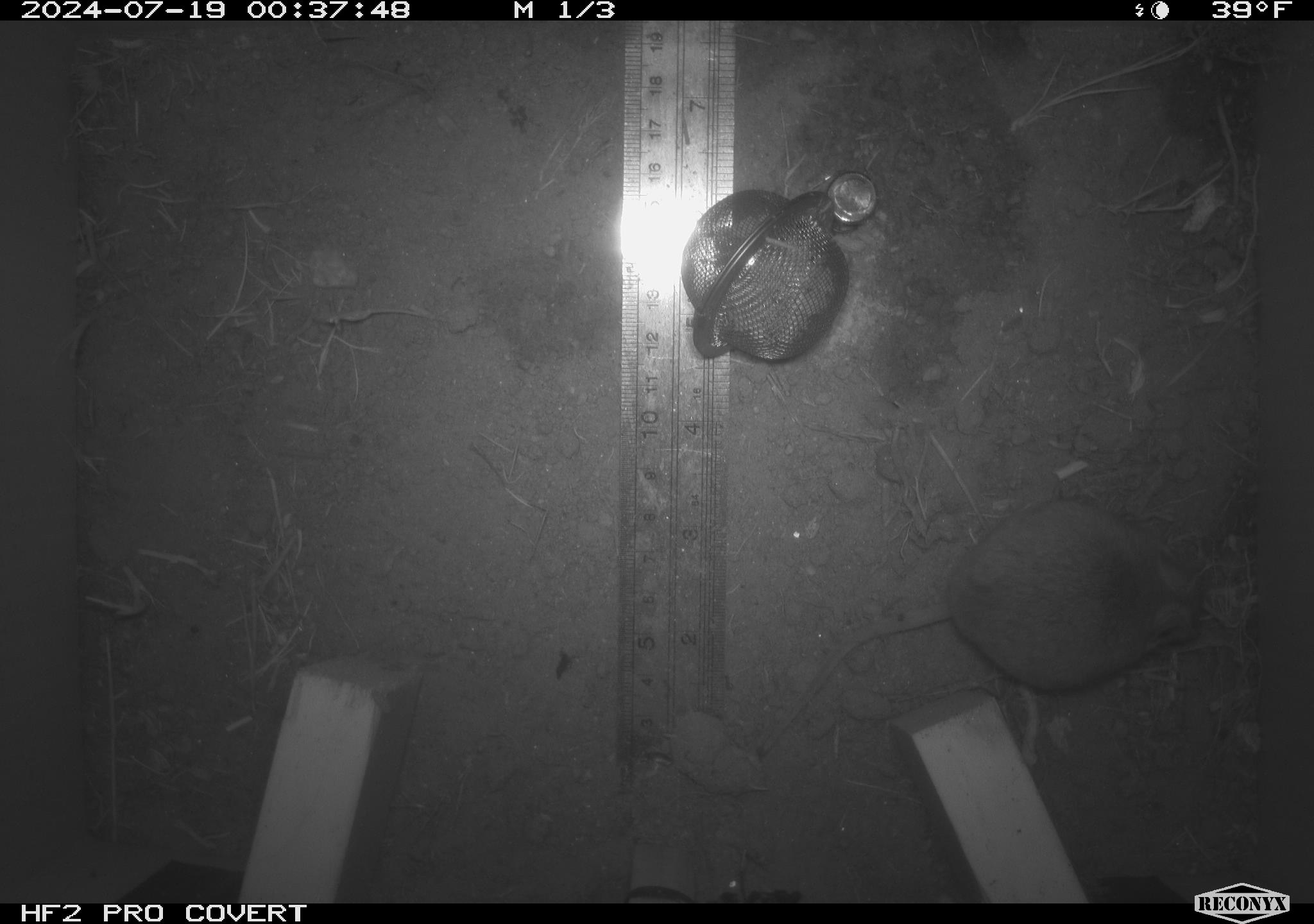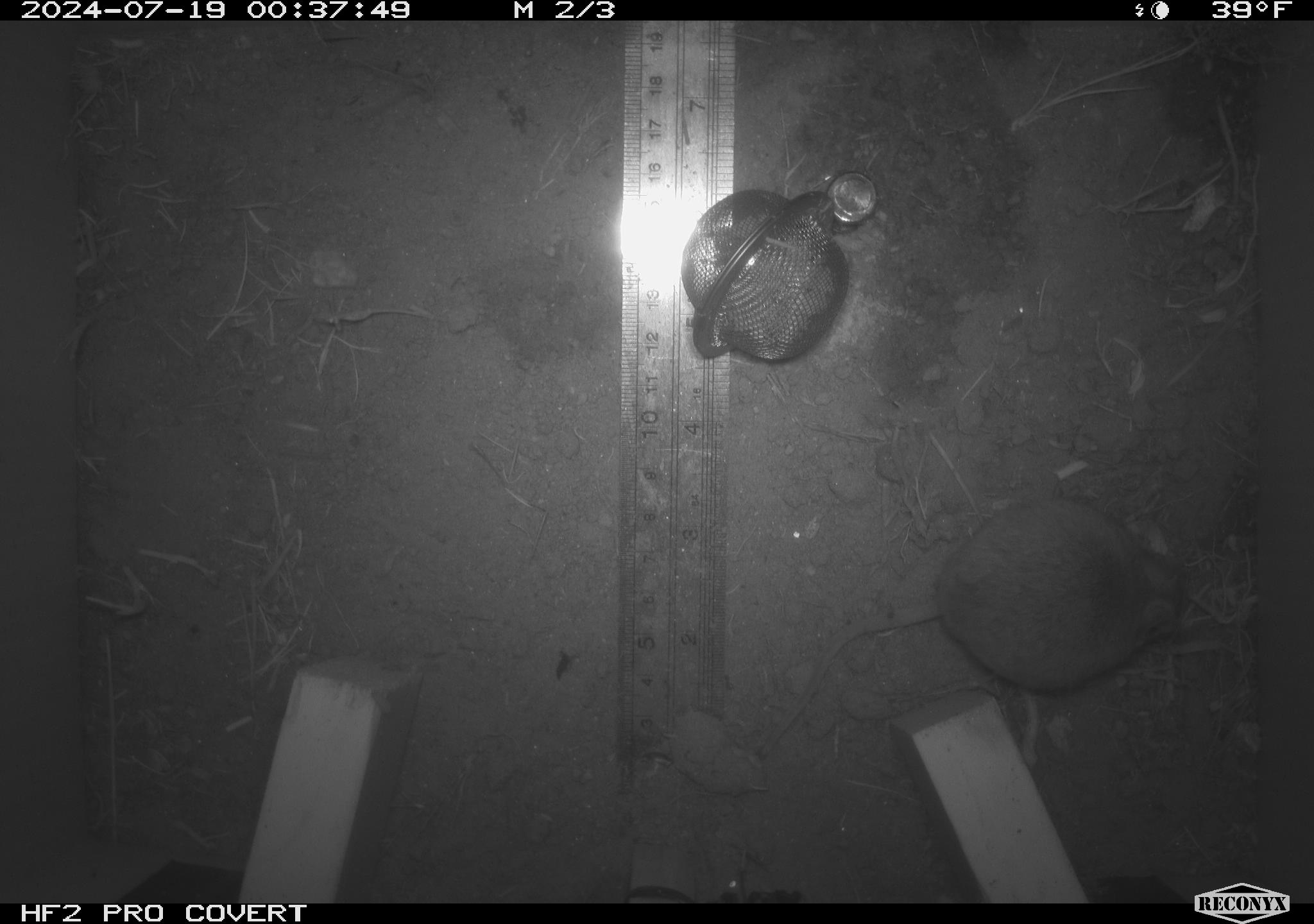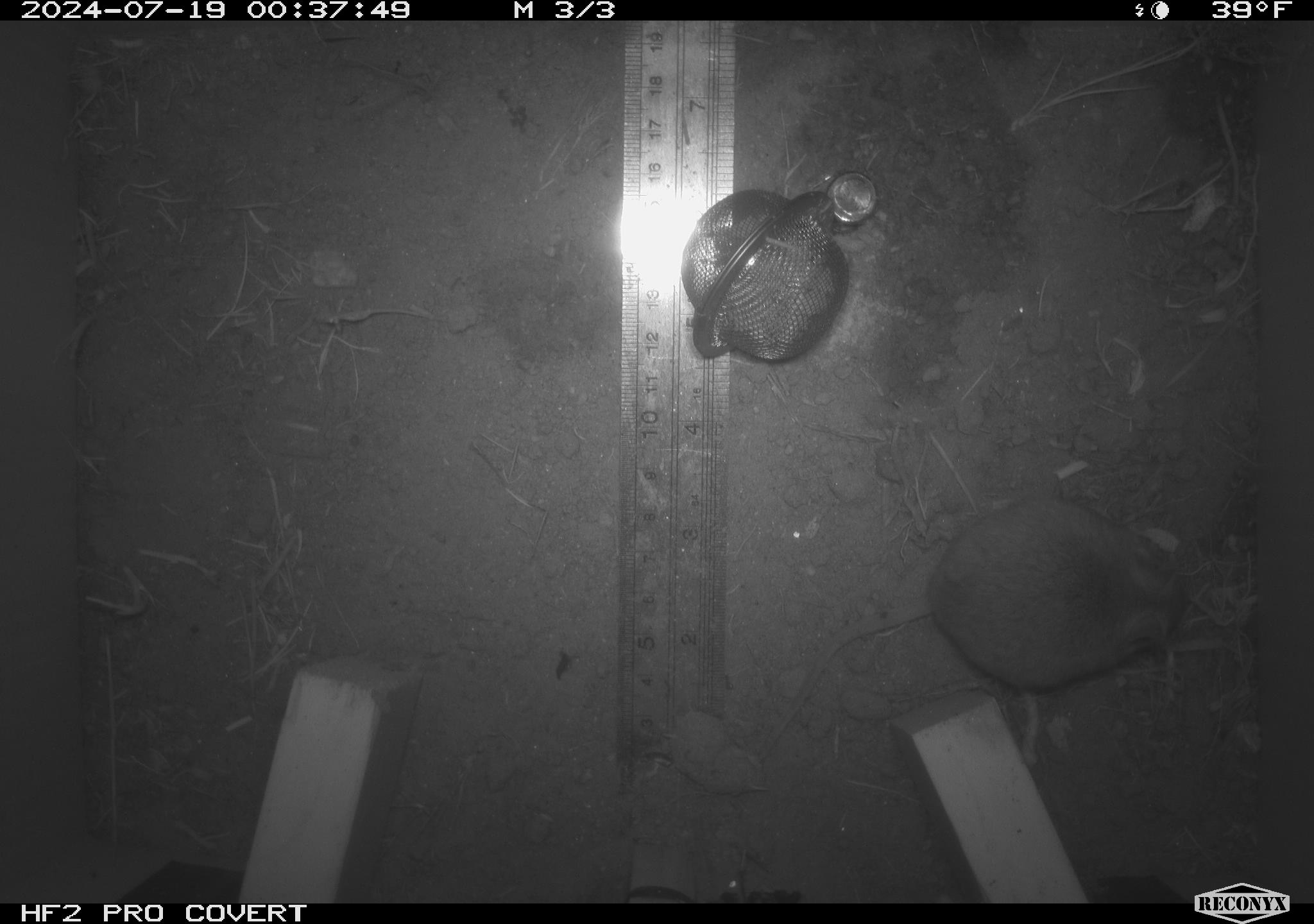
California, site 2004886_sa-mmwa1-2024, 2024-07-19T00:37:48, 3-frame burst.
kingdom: Animalia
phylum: Chordata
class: Mammalia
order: Rodentia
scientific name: Rodentia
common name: mouse species